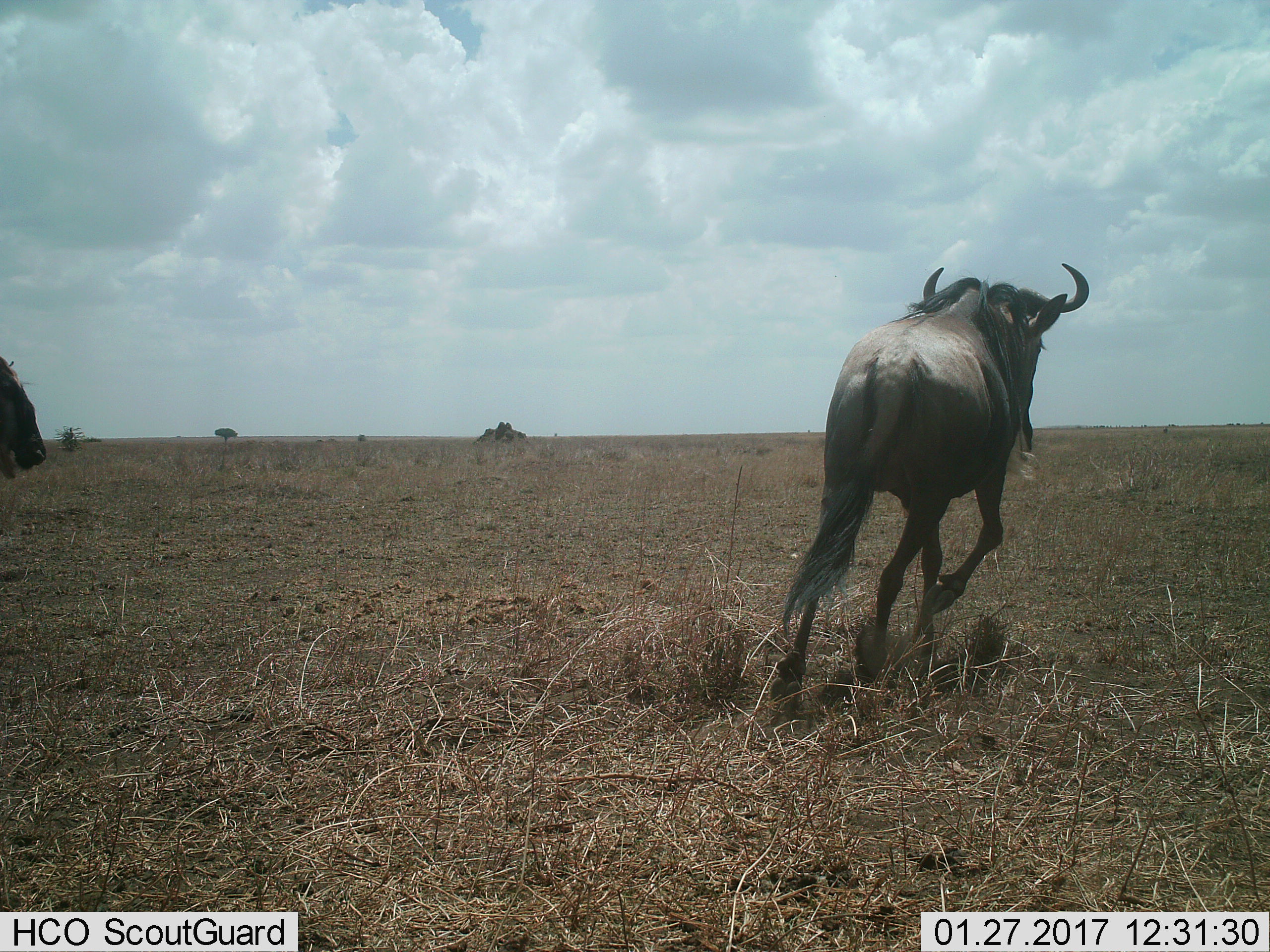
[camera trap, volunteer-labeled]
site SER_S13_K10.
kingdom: Animalia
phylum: Chordata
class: Mammalia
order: Artiodactyla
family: Bovidae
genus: Connochaetes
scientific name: Connochaetes taurinus taurinus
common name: blue wildebeest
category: wildebeestblue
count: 2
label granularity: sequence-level